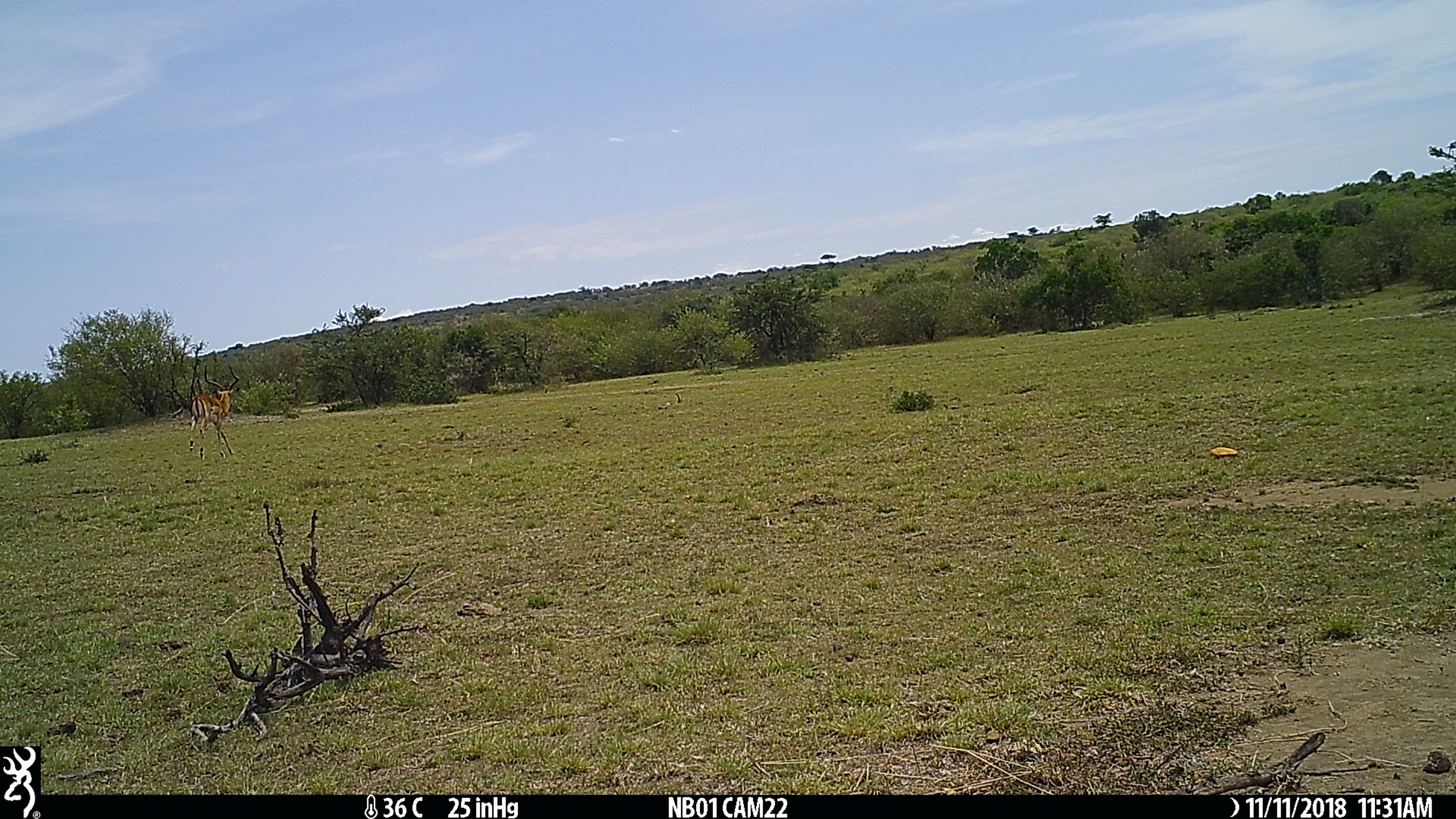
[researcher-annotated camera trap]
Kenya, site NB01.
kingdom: Animalia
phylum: Chordata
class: Mammalia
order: Artiodactyla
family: Bovidae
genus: Aepyceros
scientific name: Aepyceros melampus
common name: impala